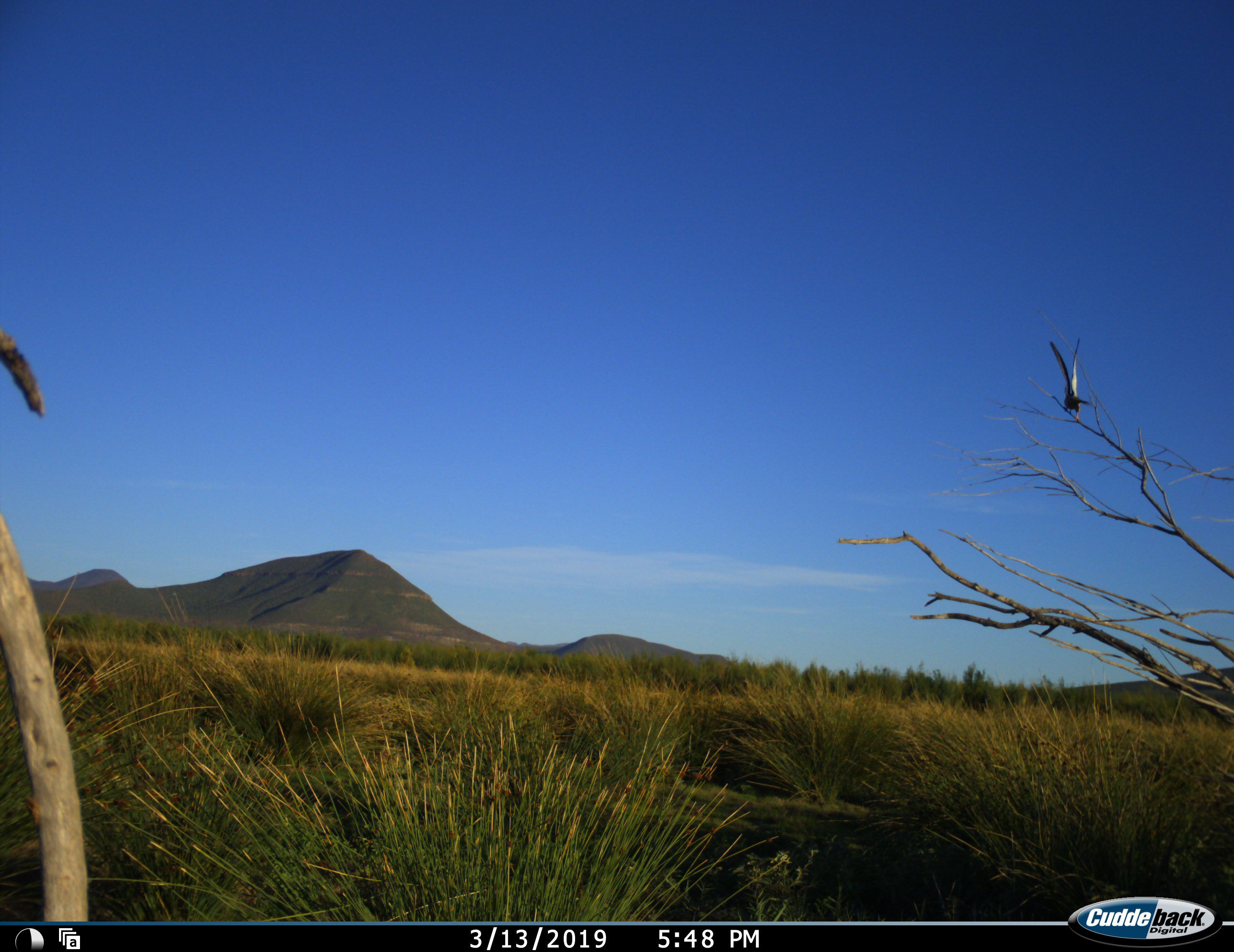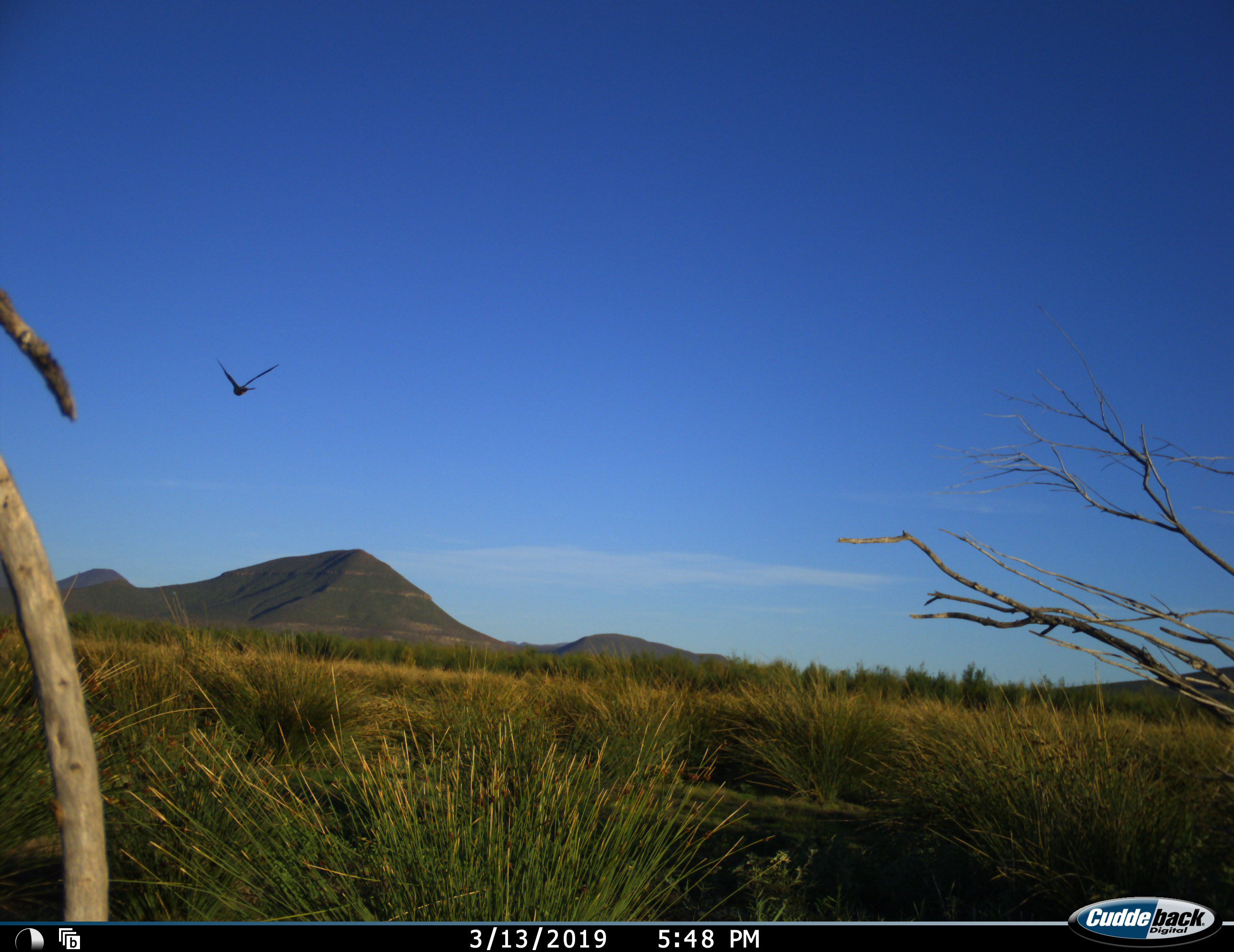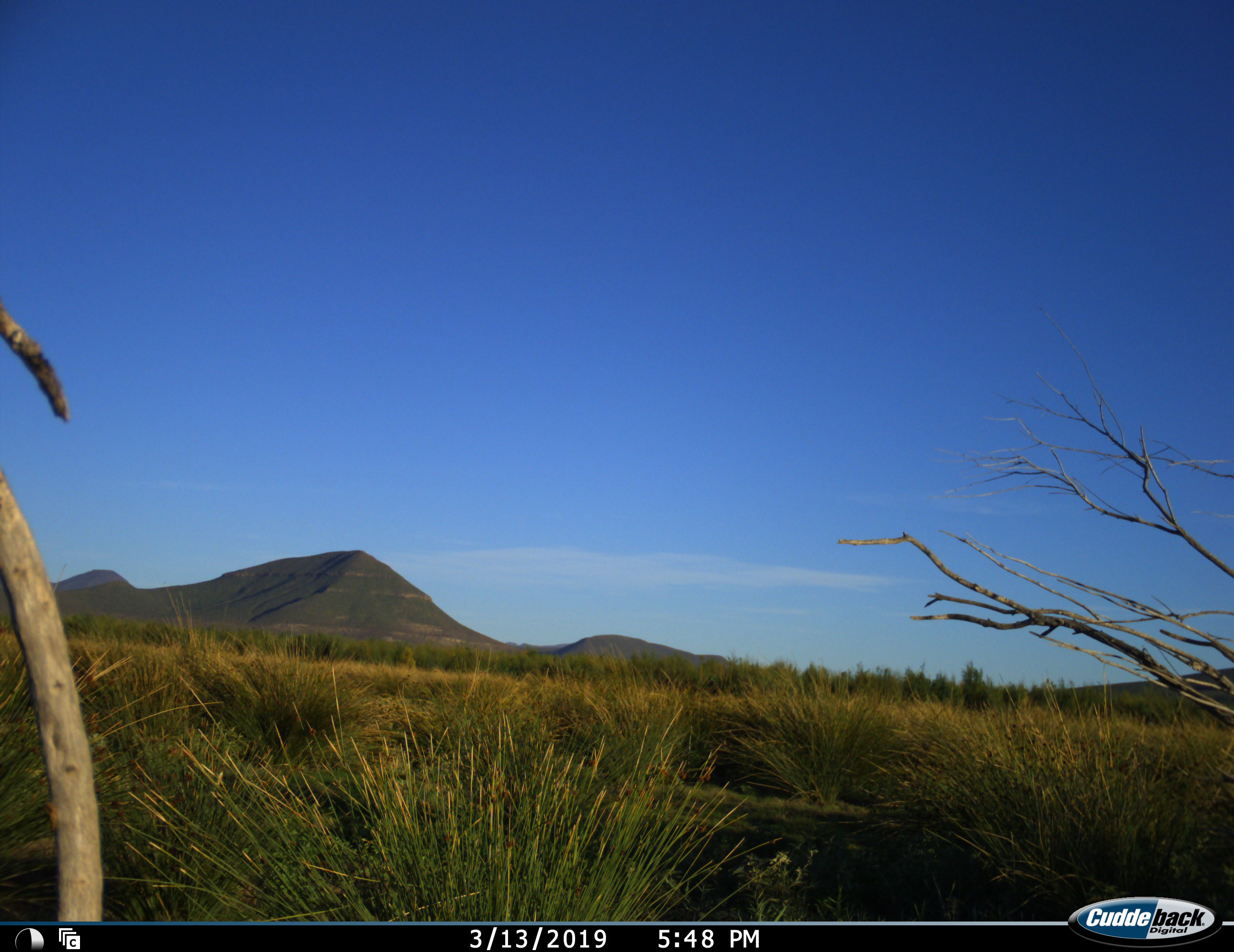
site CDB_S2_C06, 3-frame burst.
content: unidentified animal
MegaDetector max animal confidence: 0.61